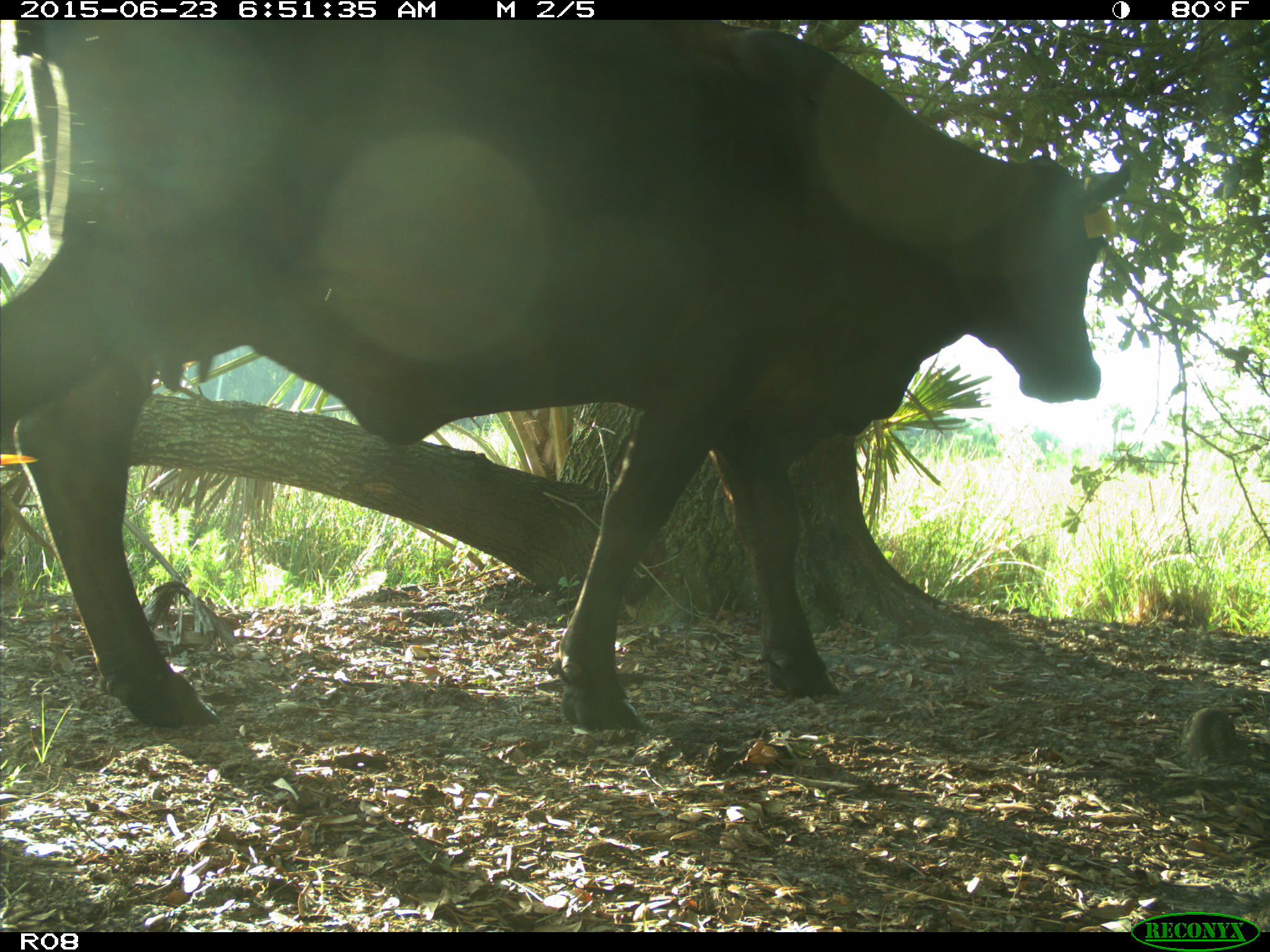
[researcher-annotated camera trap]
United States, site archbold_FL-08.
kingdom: Animalia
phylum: Chordata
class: Mammalia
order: Artiodactyla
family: Bovidae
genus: Bos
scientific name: Bos taurus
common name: domestic cow